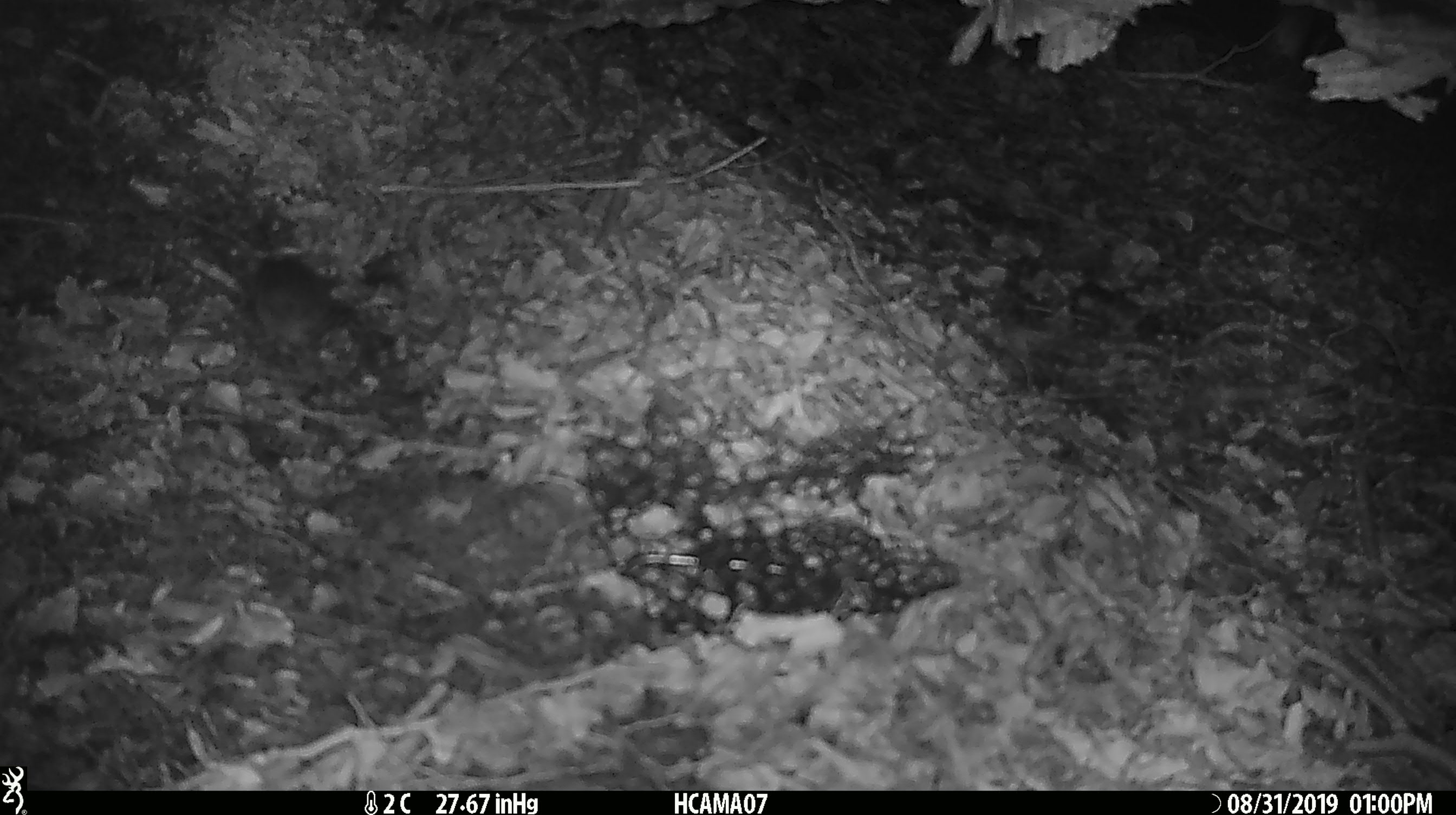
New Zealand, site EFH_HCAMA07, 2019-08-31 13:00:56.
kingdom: Animalia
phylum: Chordata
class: Mammalia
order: Rodentia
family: Muridae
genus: Mus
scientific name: Mus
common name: mouse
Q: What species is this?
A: Mouse (Mus).